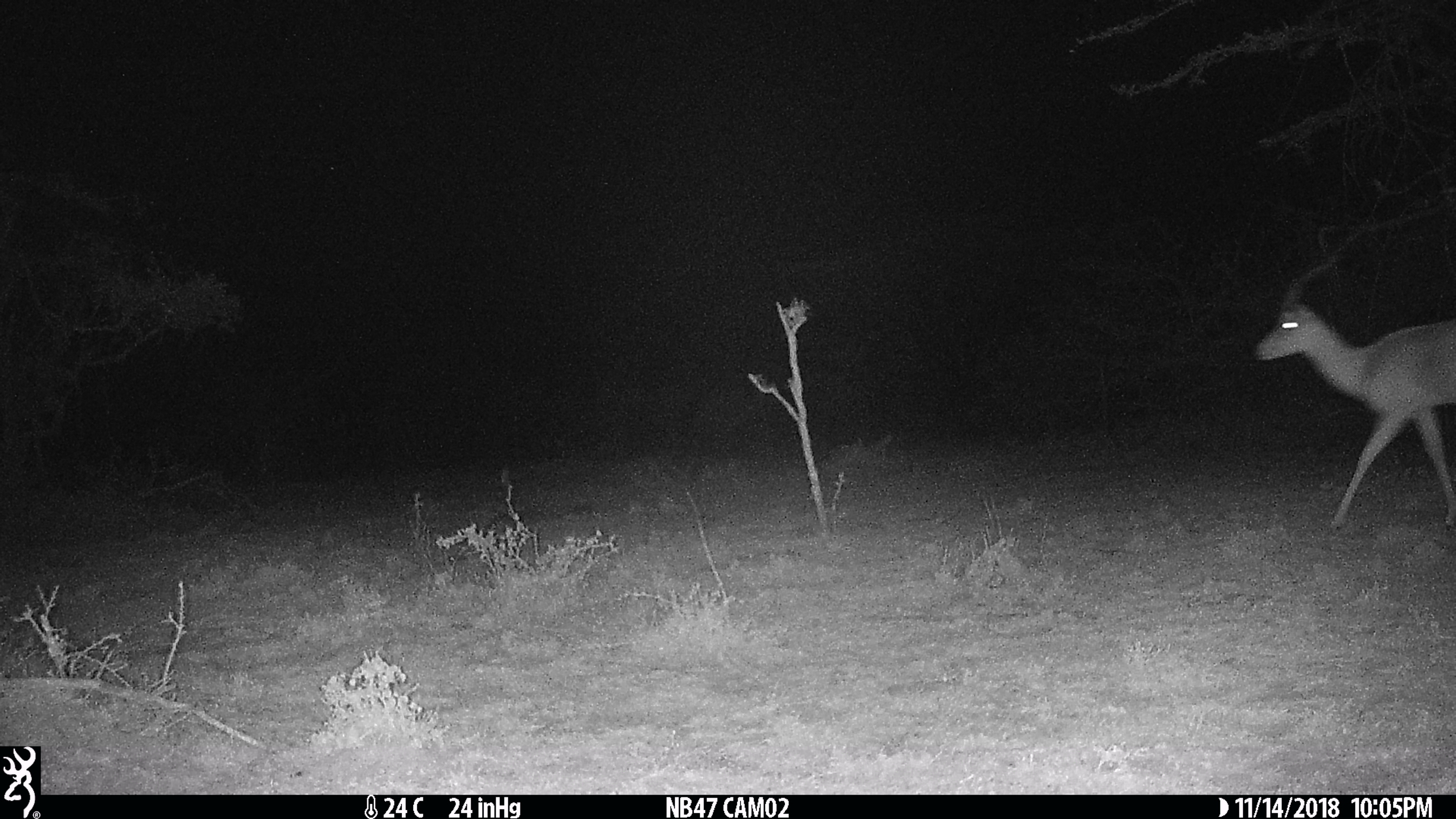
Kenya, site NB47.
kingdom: Animalia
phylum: Chordata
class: Mammalia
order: Artiodactyla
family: Bovidae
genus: Aepyceros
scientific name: Aepyceros melampus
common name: impala